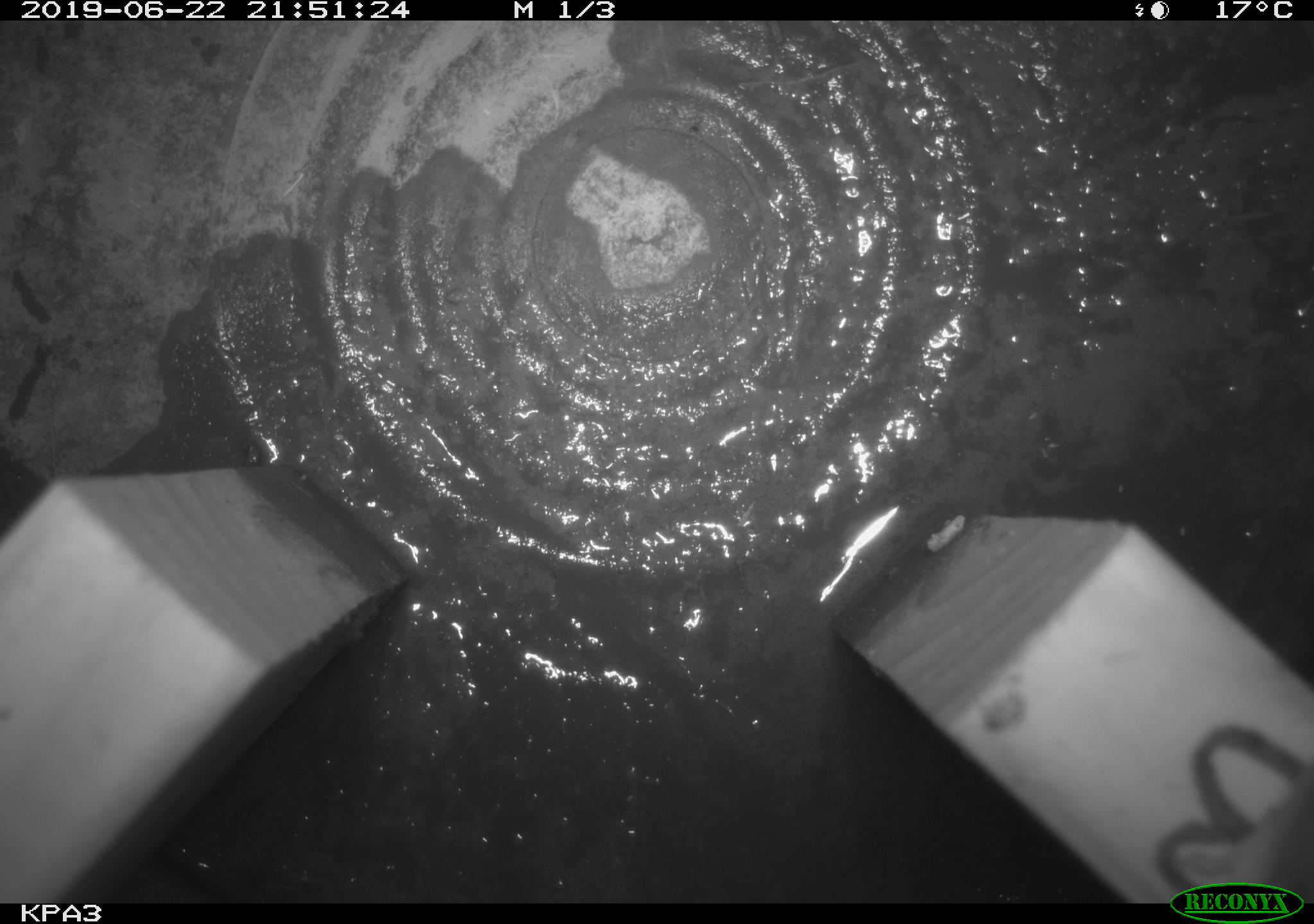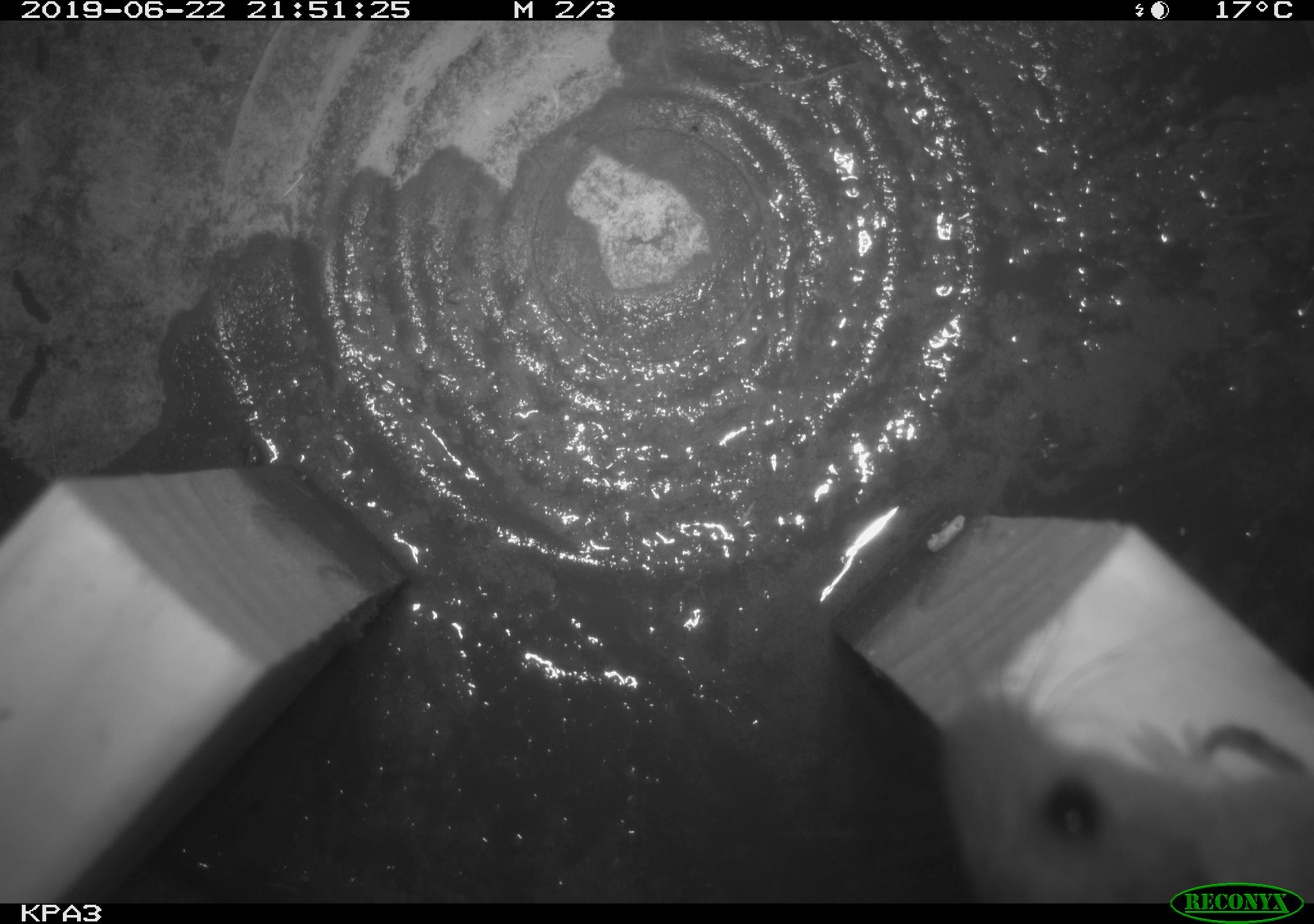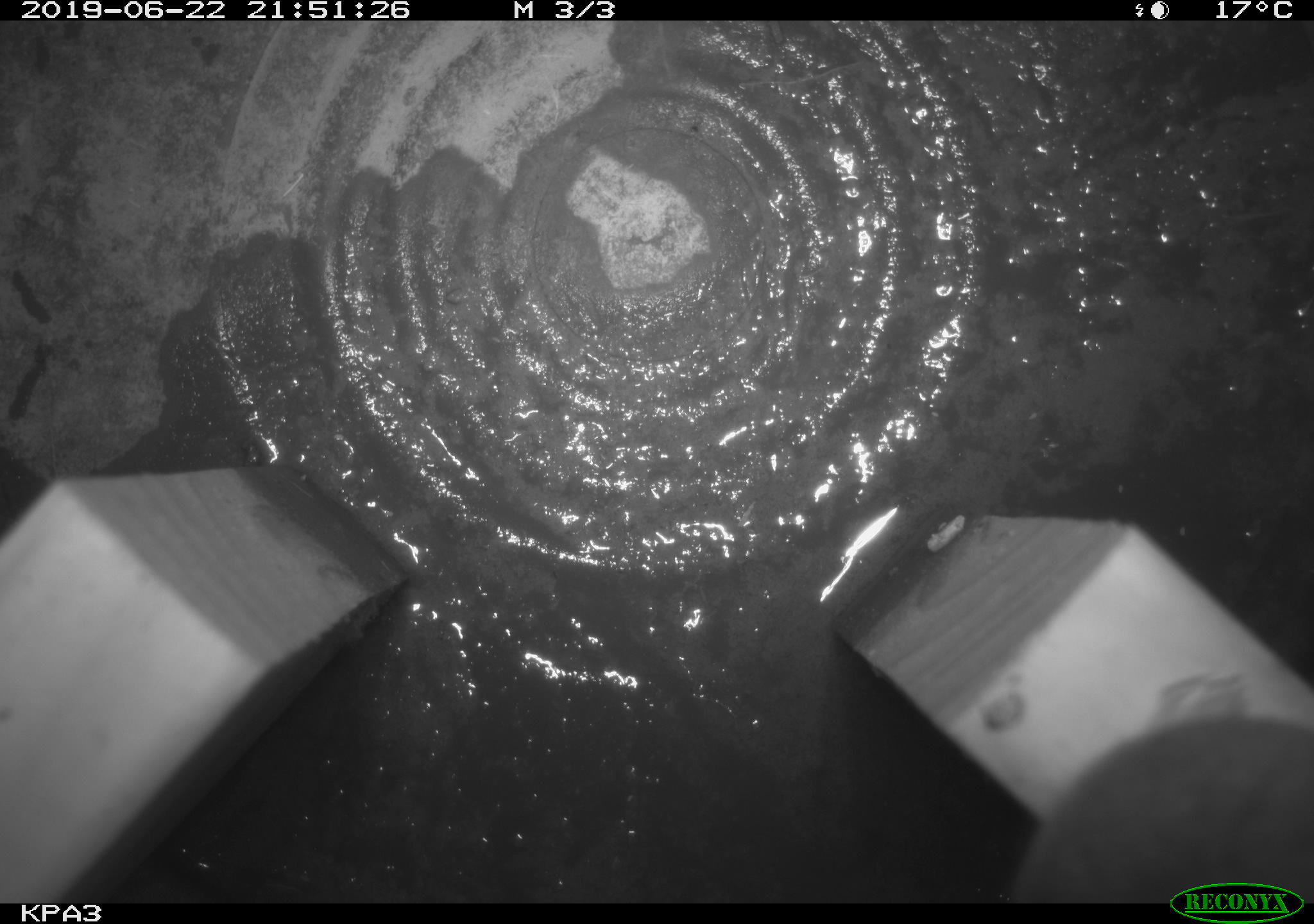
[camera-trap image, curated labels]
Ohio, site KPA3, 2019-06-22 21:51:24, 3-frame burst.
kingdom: Animalia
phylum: Chordata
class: Mammalia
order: Rodentia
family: Cricetidae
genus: Peromyscus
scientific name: Peromyscus leucopus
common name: white-footed mouse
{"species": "white-footed mouse (Peromyscus leucopus)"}